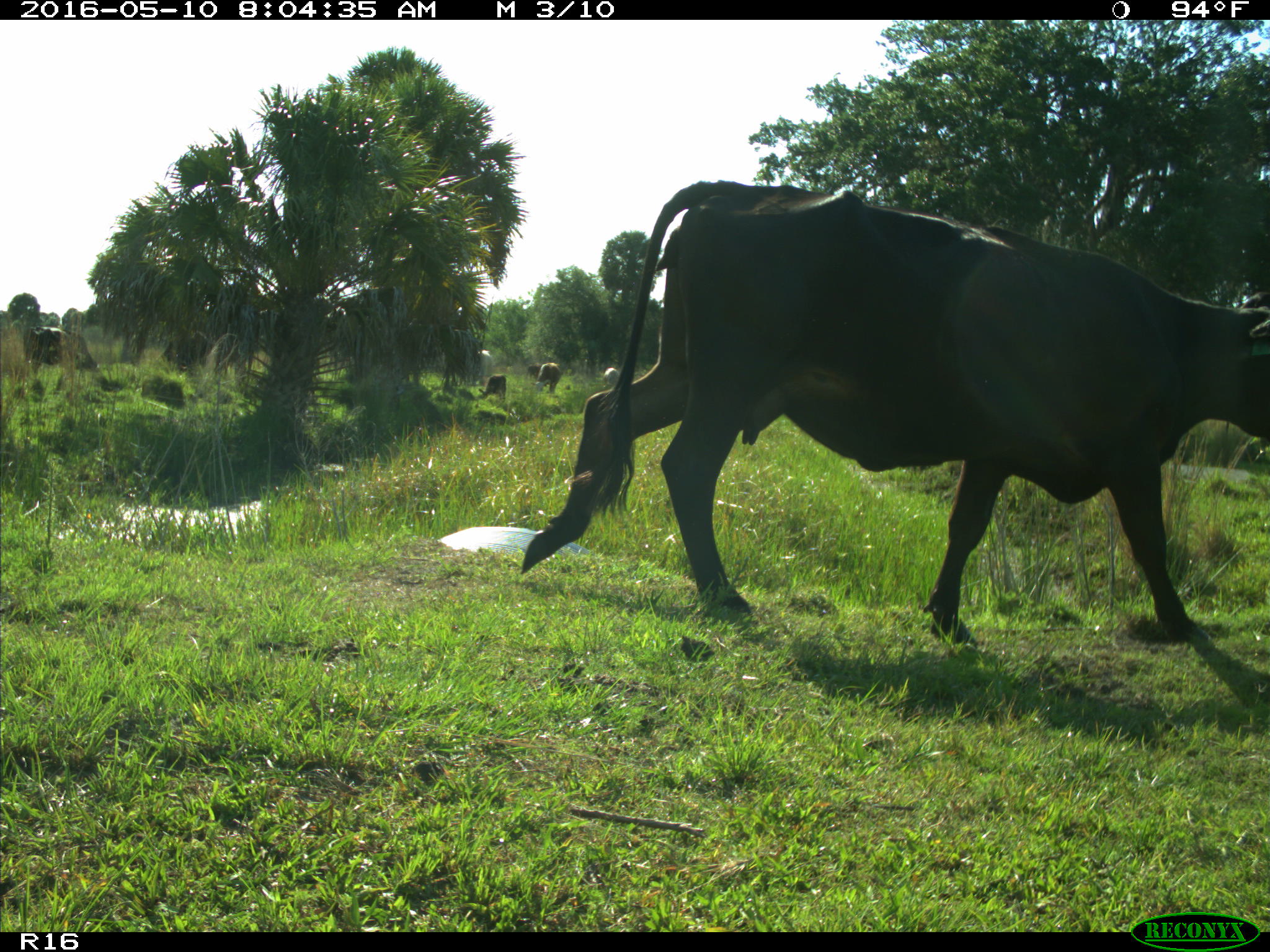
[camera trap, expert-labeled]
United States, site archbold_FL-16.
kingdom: Animalia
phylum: Chordata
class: Mammalia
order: Artiodactyla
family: Bovidae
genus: Bos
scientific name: Bos taurus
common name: domestic cow